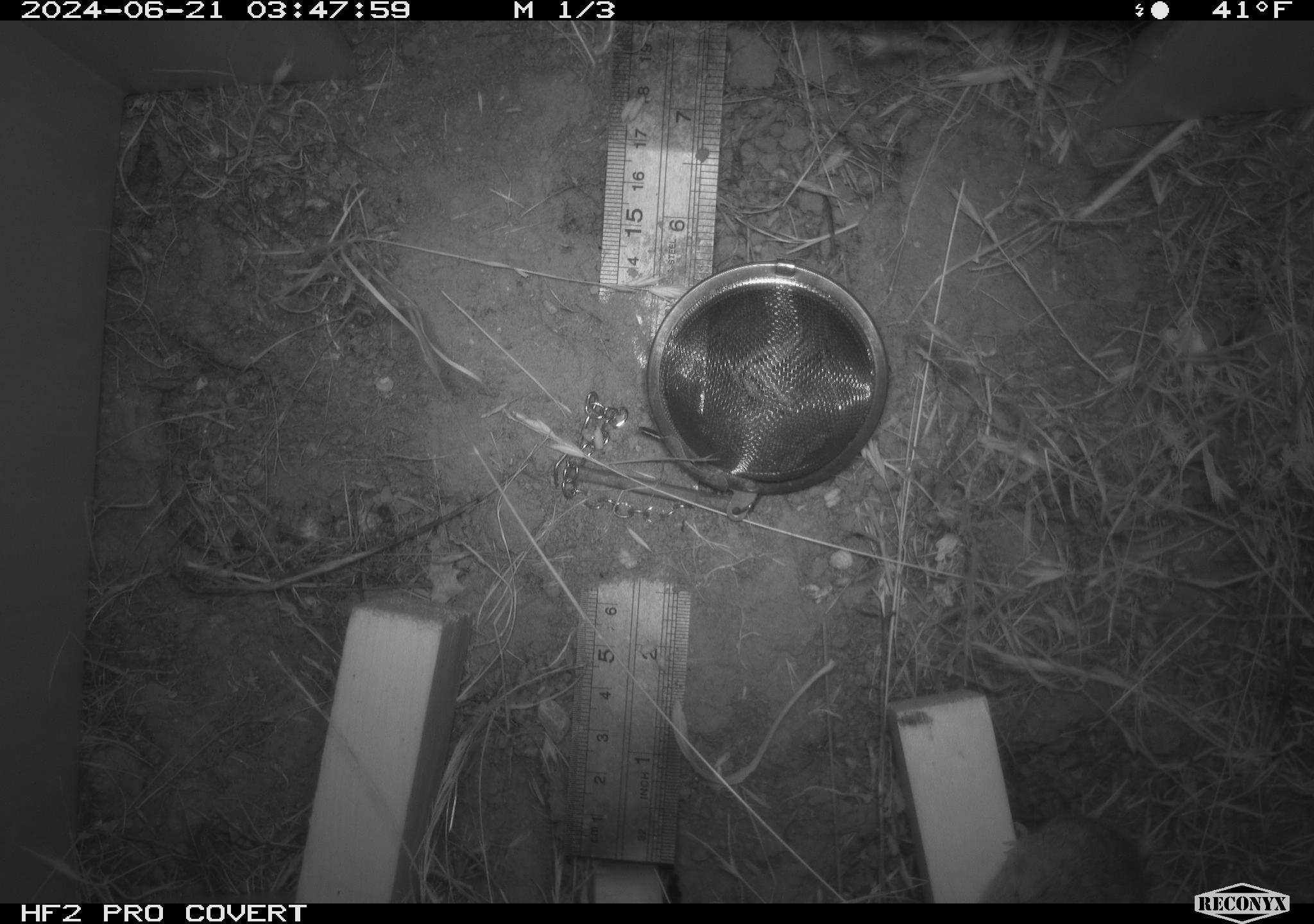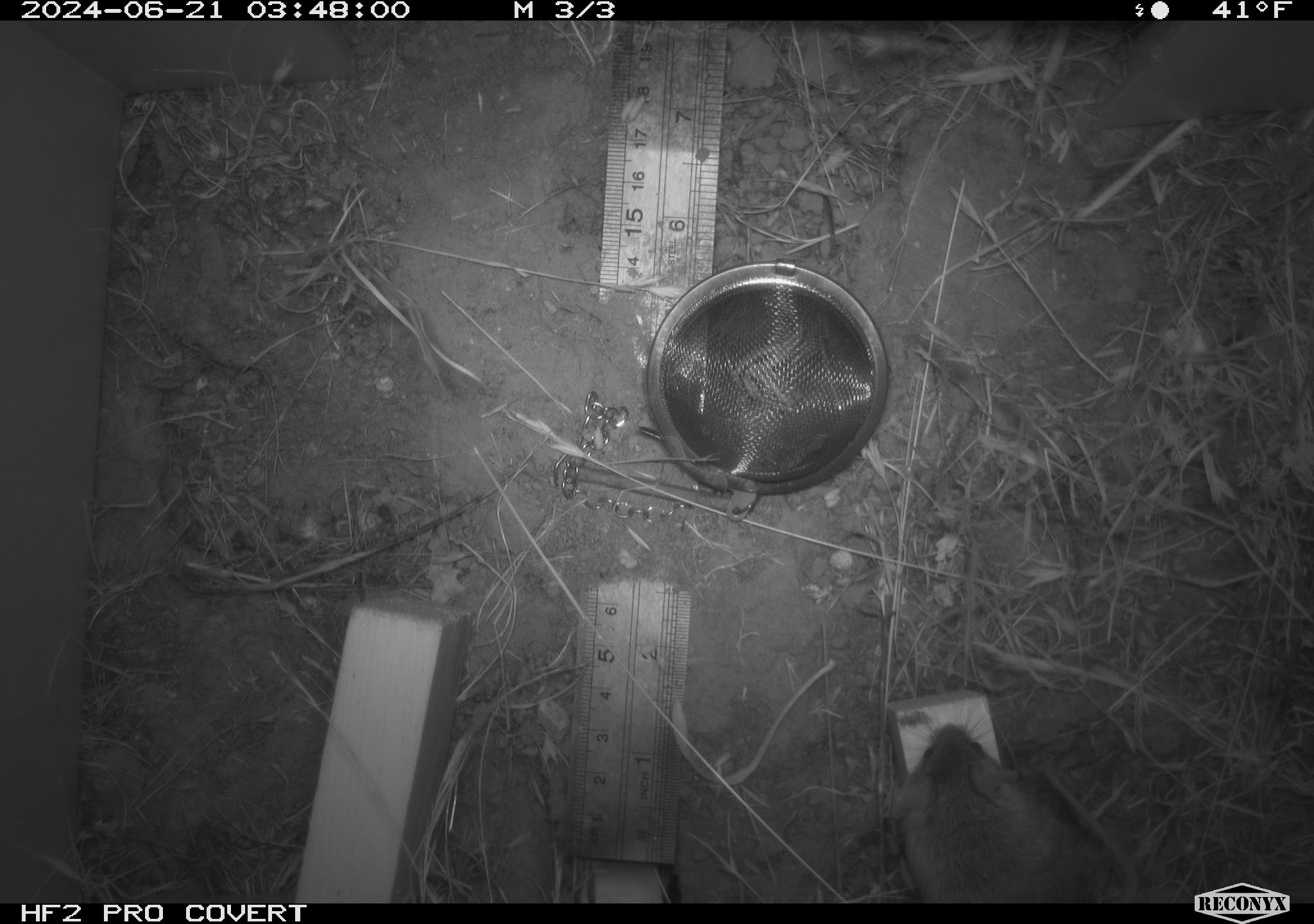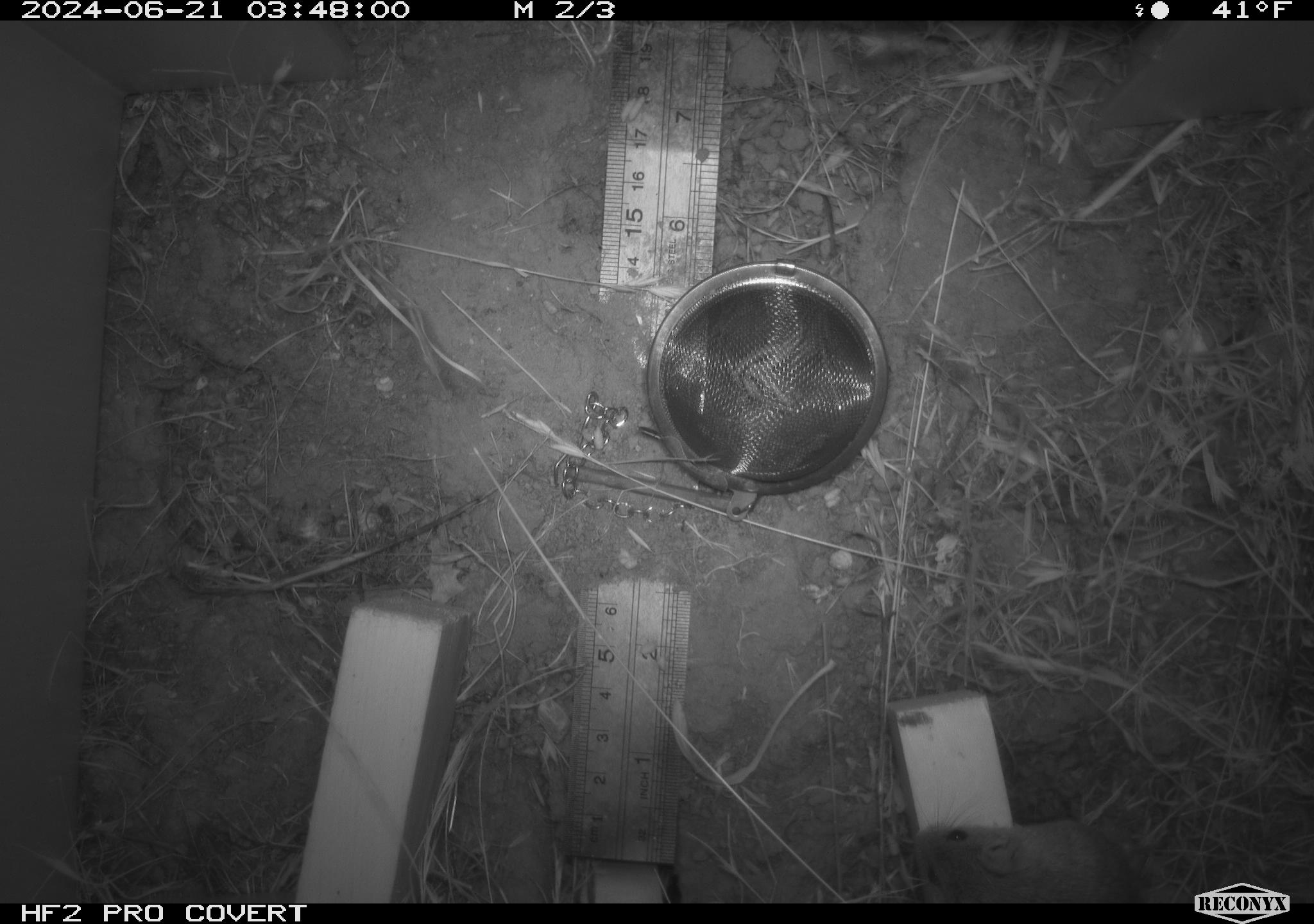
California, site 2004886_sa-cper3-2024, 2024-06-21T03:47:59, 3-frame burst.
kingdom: Animalia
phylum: Chordata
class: Mammalia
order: Rodentia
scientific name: Rodentia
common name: rodent